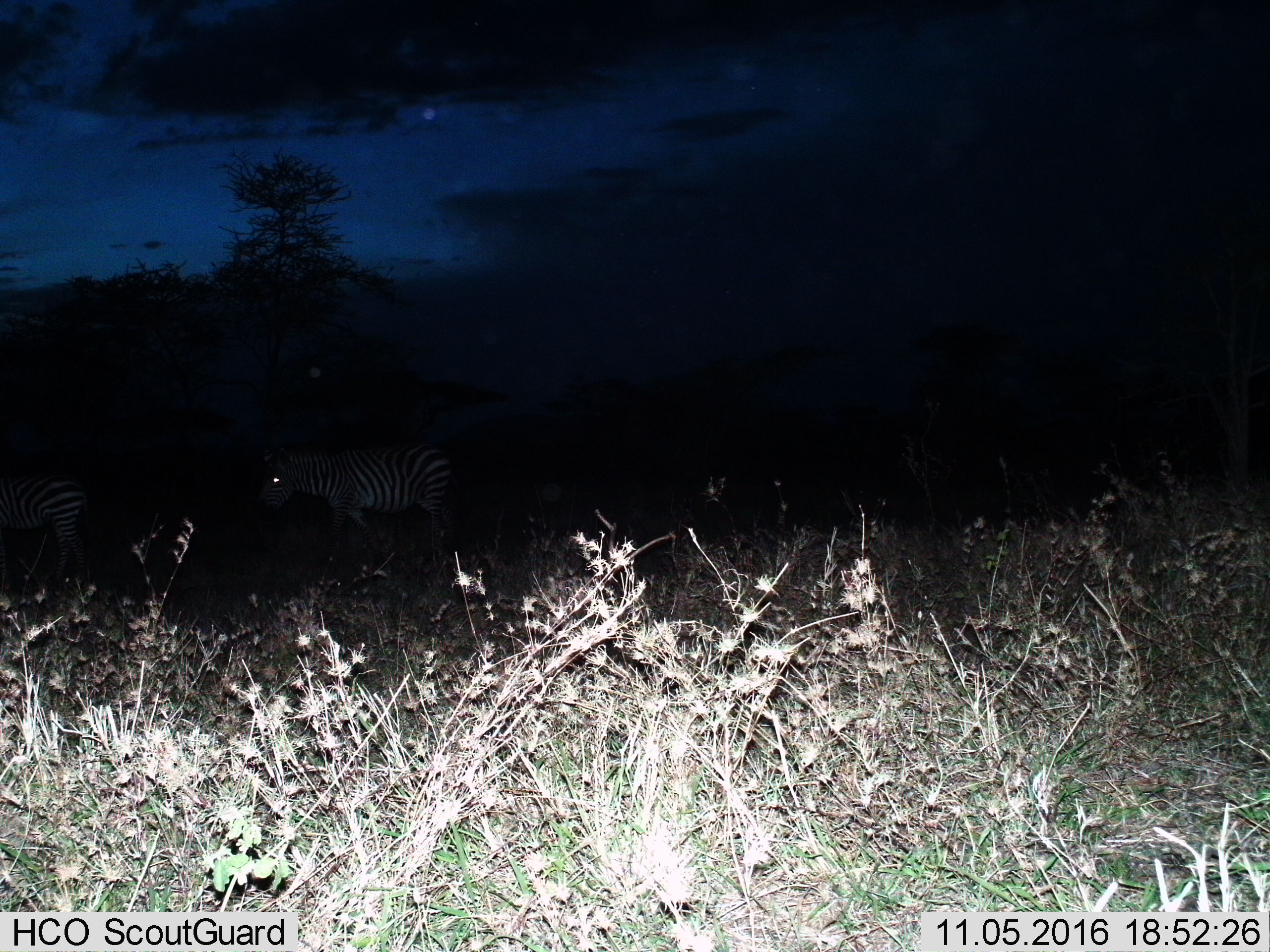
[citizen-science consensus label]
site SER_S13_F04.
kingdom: Animalia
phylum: Chordata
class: Mammalia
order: Perissodactyla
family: Equidae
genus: Equus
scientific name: Equus quagga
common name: plains zebra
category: zebraplains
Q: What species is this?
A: Zebraplains (plains zebra) (Equus quagga).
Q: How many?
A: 2.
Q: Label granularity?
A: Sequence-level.